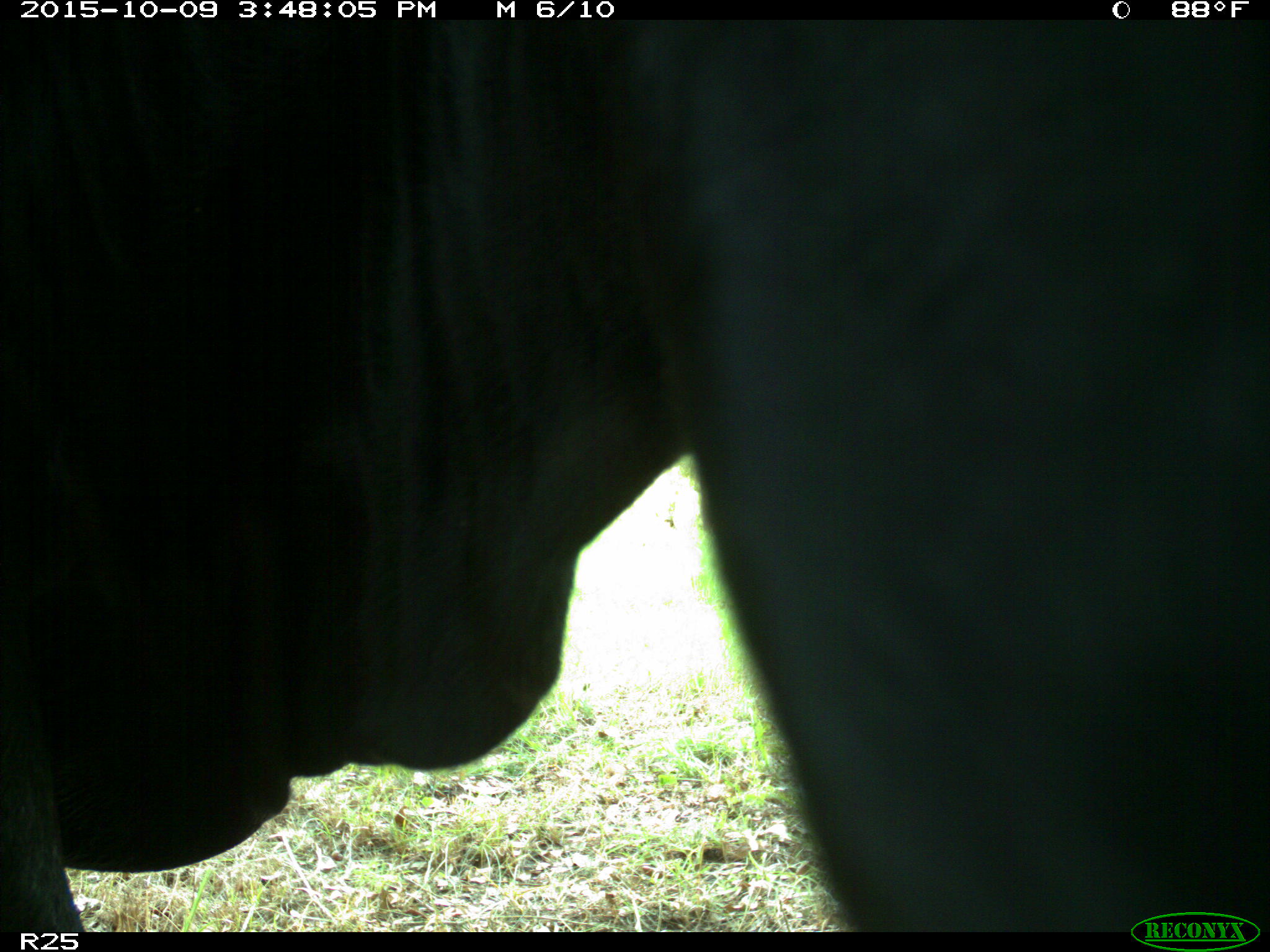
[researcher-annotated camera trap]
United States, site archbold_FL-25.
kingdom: Animalia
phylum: Chordata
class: Mammalia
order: Artiodactyla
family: Bovidae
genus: Bos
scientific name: Bos taurus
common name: domestic cow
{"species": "Bos taurus (domestic cow)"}